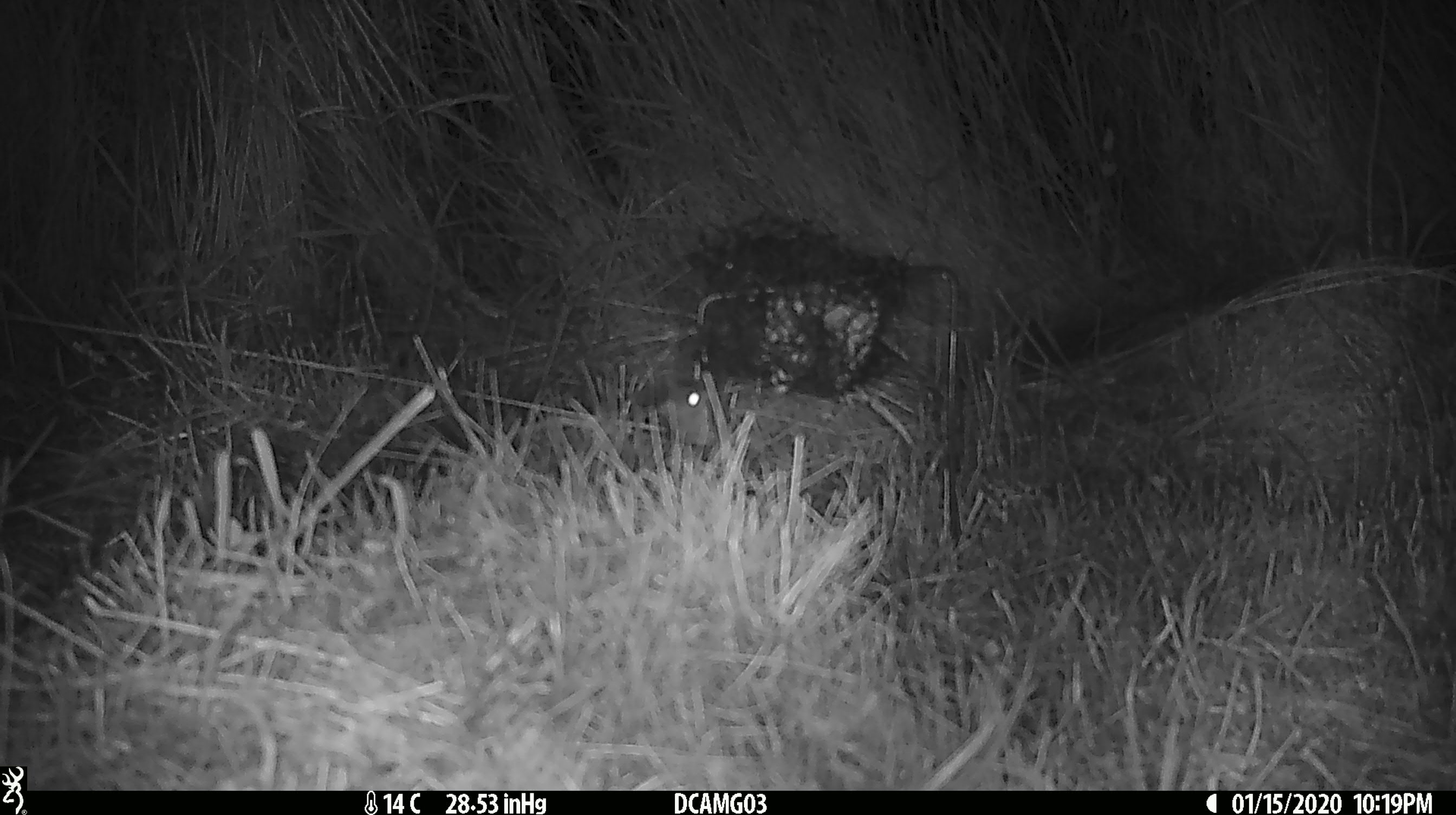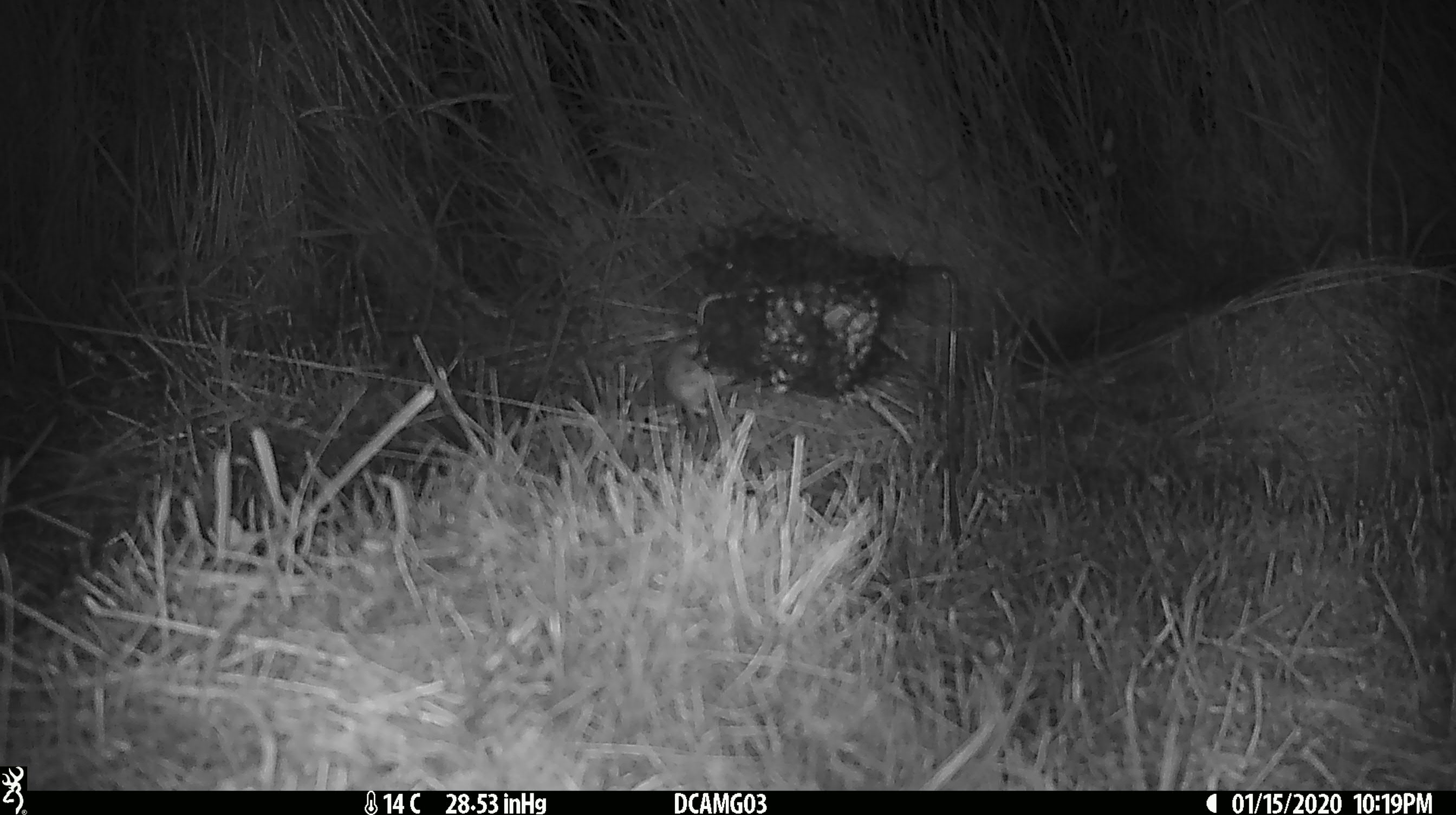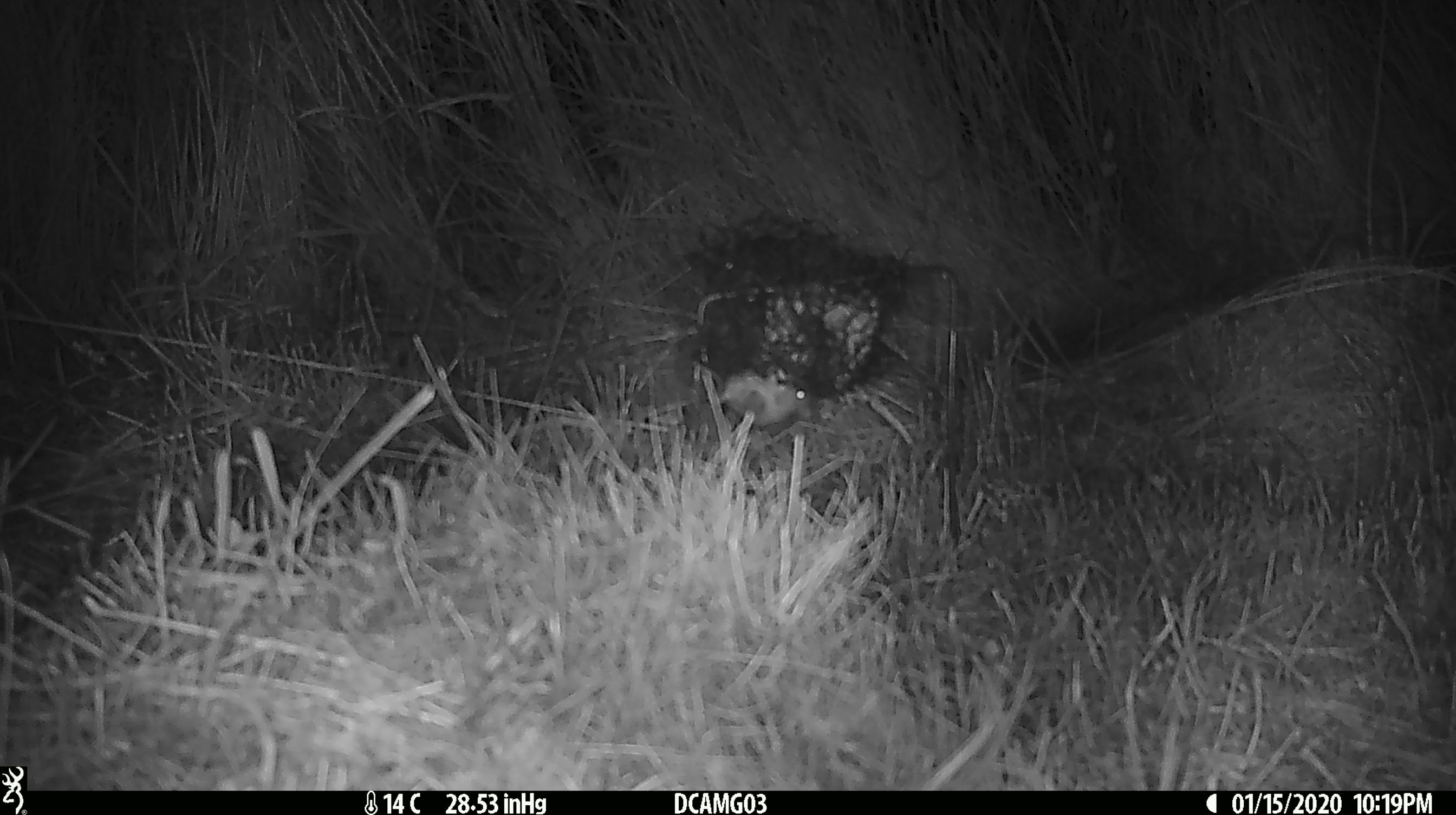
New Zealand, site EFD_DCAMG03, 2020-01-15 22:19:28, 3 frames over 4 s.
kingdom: Animalia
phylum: Chordata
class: Mammalia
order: Rodentia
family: Muridae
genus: Mus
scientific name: Mus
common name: mouse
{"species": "mouse (Mus)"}